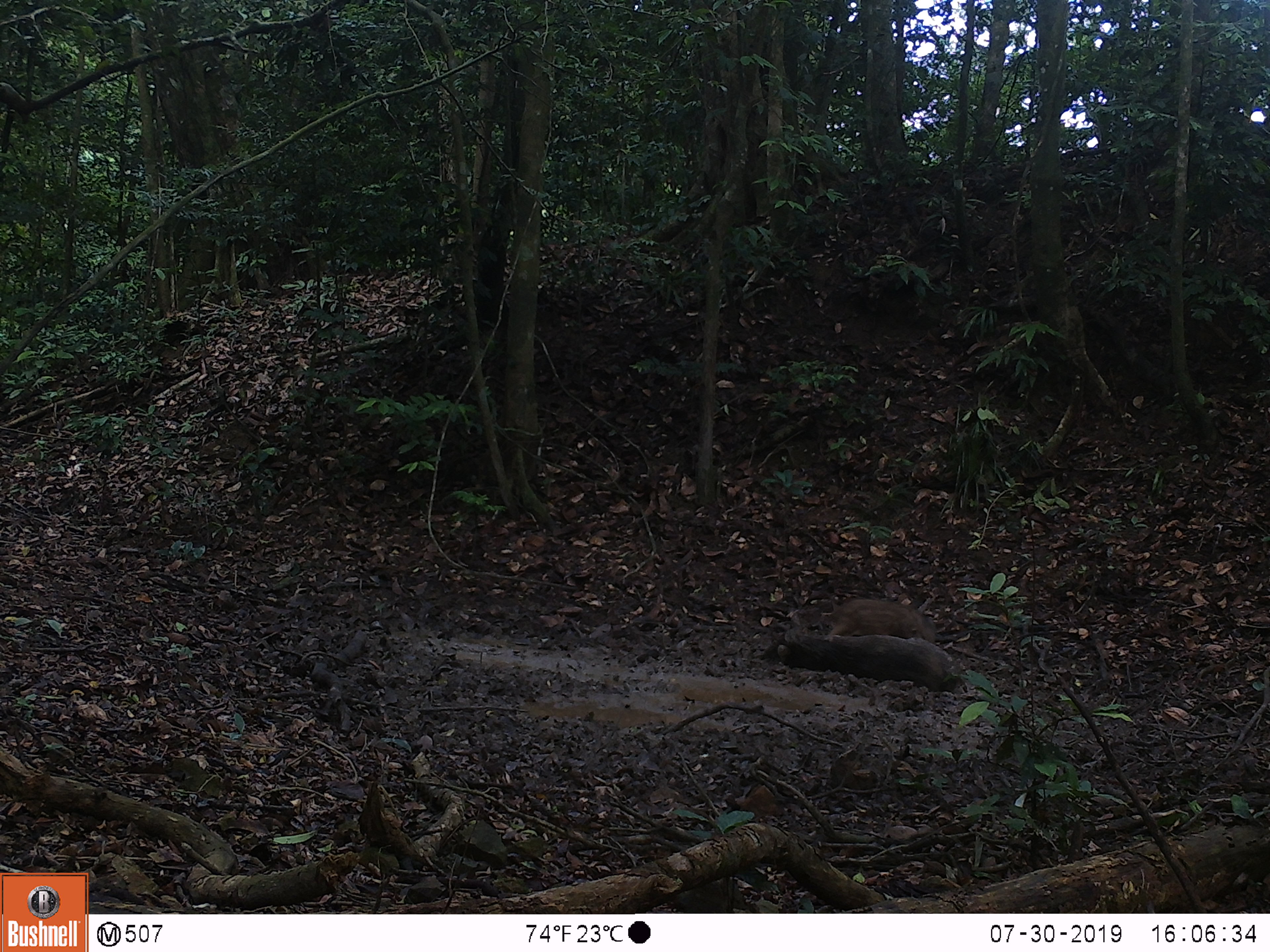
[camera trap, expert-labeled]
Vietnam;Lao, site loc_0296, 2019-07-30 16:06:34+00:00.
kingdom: Animalia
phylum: Chordata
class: Mammalia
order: Artiodactyla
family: Suidae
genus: Sus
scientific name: Sus scrofa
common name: eurasian wild pig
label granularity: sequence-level